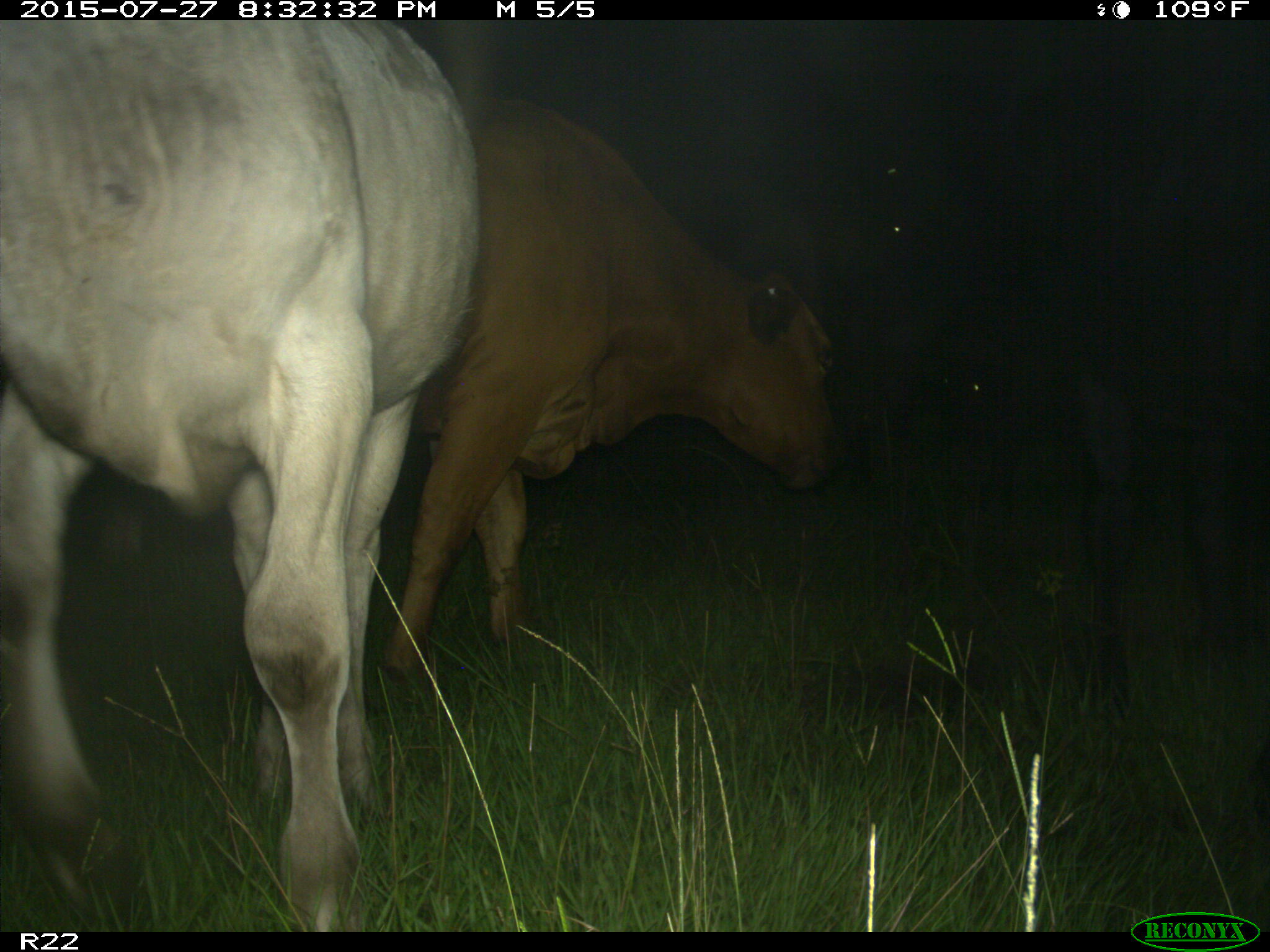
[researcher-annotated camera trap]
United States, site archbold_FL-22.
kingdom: Animalia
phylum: Chordata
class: Mammalia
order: Artiodactyla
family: Bovidae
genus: Bos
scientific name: Bos taurus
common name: domestic cow